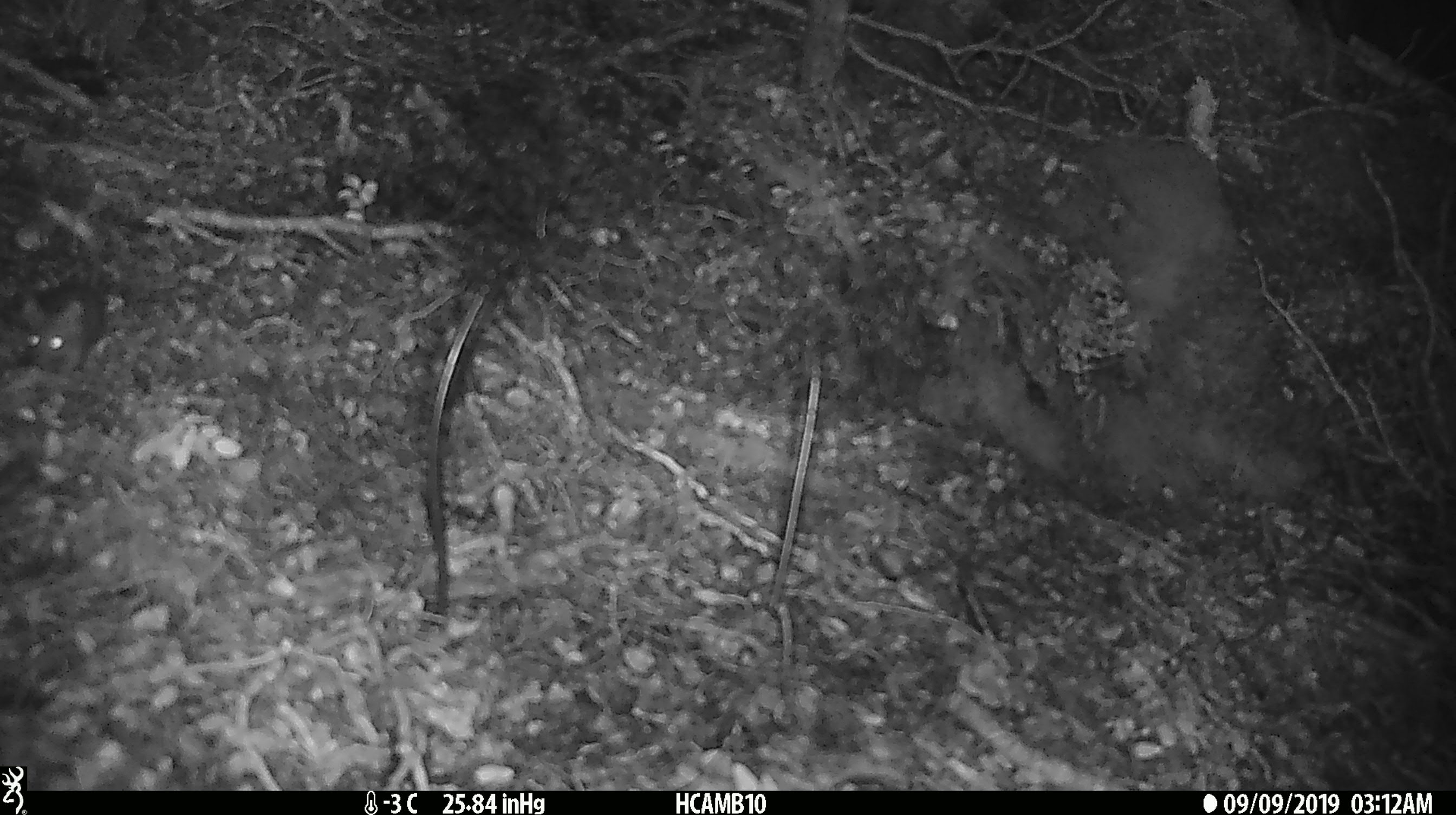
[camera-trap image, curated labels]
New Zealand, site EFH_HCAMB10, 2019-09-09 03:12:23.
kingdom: Animalia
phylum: Chordata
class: Mammalia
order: Rodentia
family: Muridae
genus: Mus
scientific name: Mus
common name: mouse